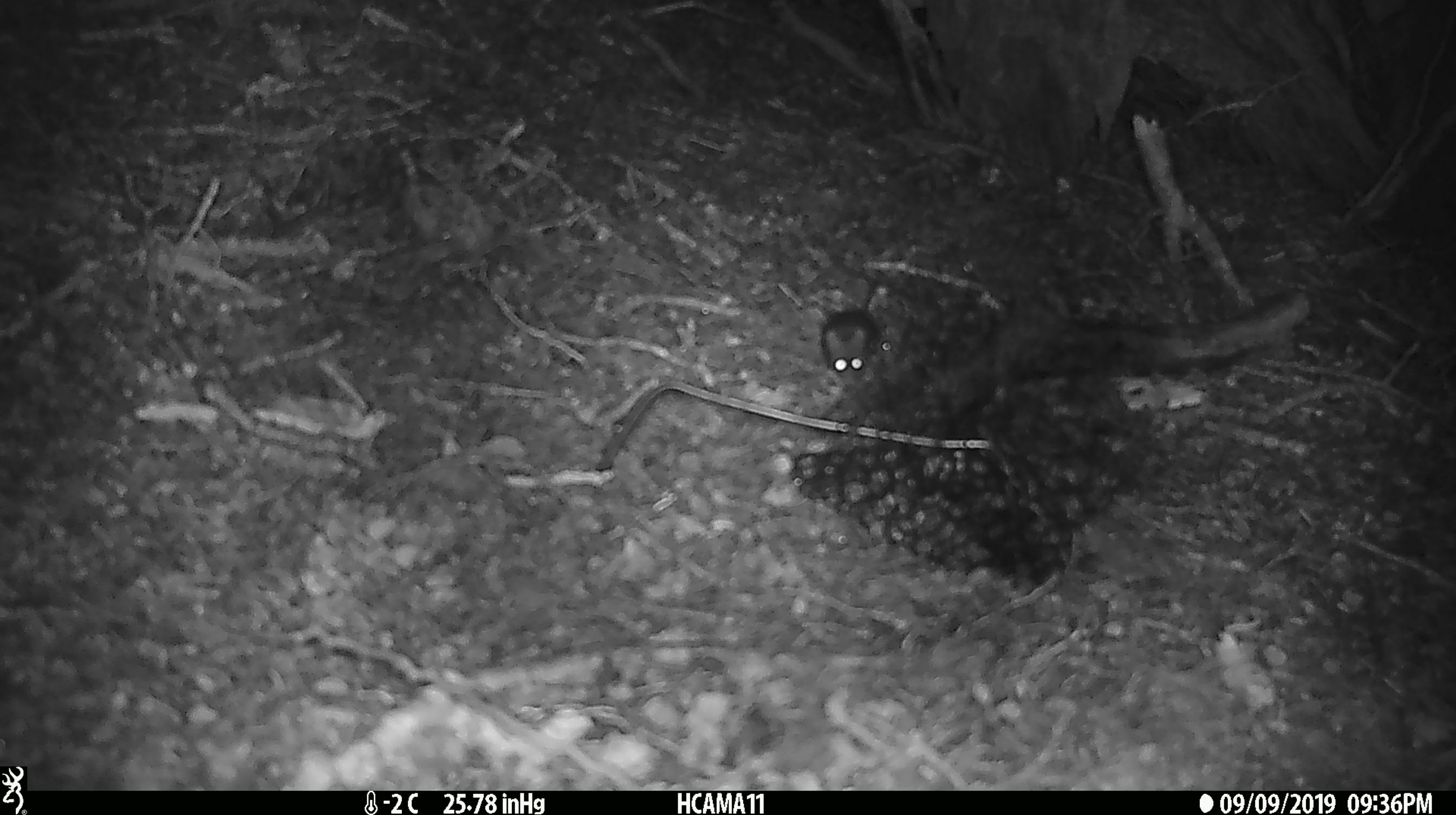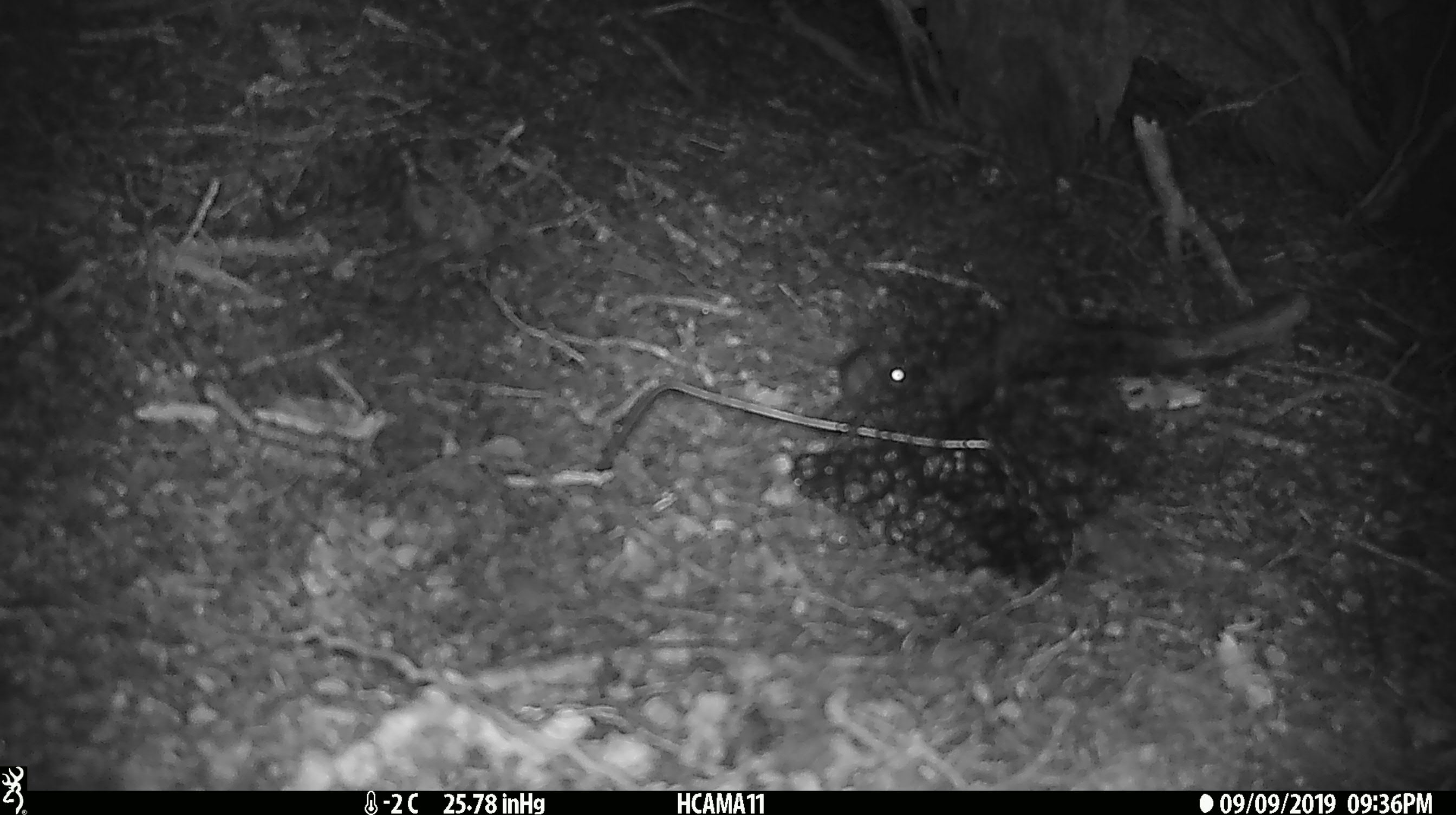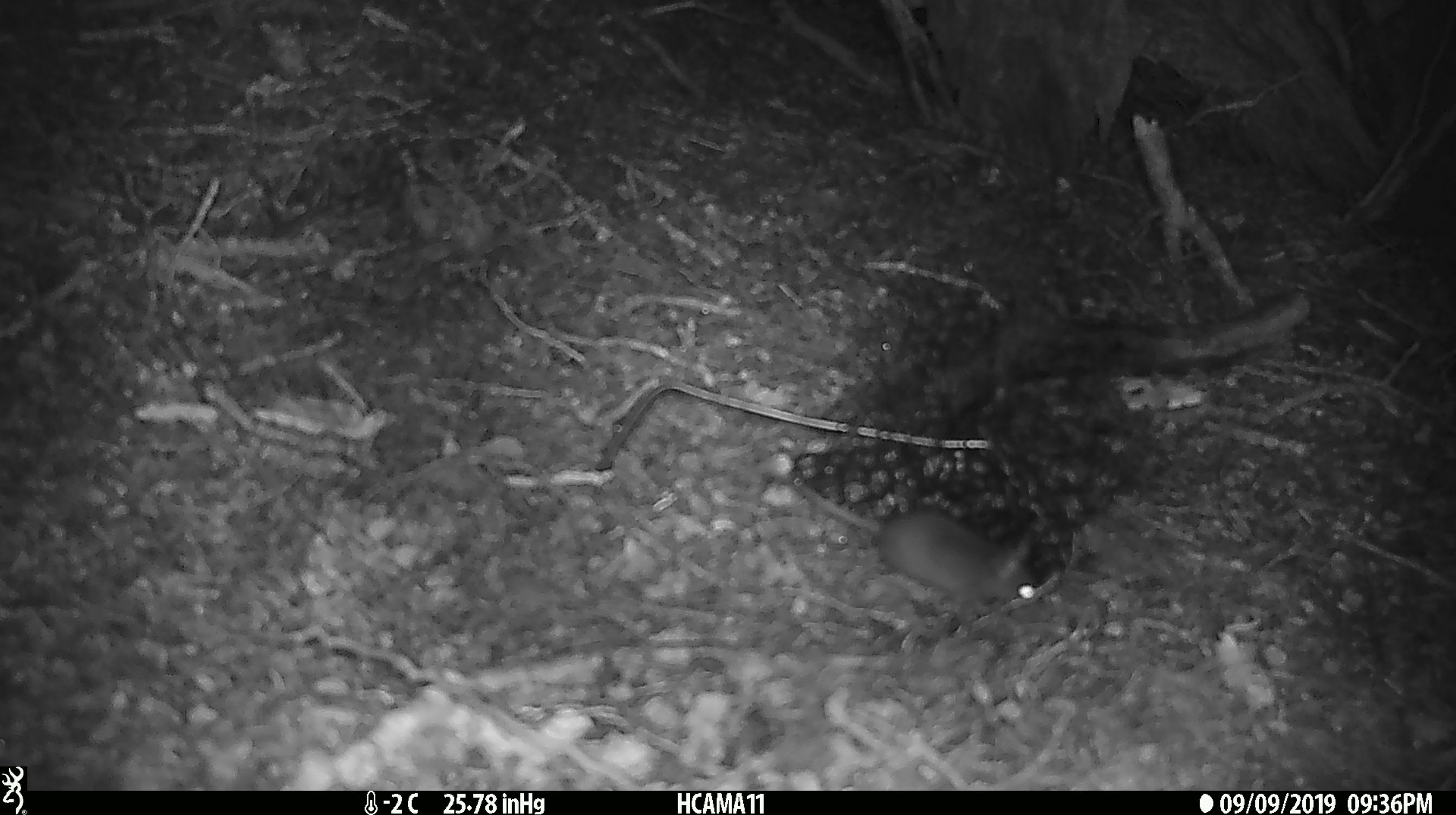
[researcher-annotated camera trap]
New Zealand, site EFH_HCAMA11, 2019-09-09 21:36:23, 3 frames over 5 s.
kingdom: Animalia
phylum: Chordata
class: Mammalia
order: Rodentia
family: Muridae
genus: Mus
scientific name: Mus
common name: mouse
Mouse (Mus).